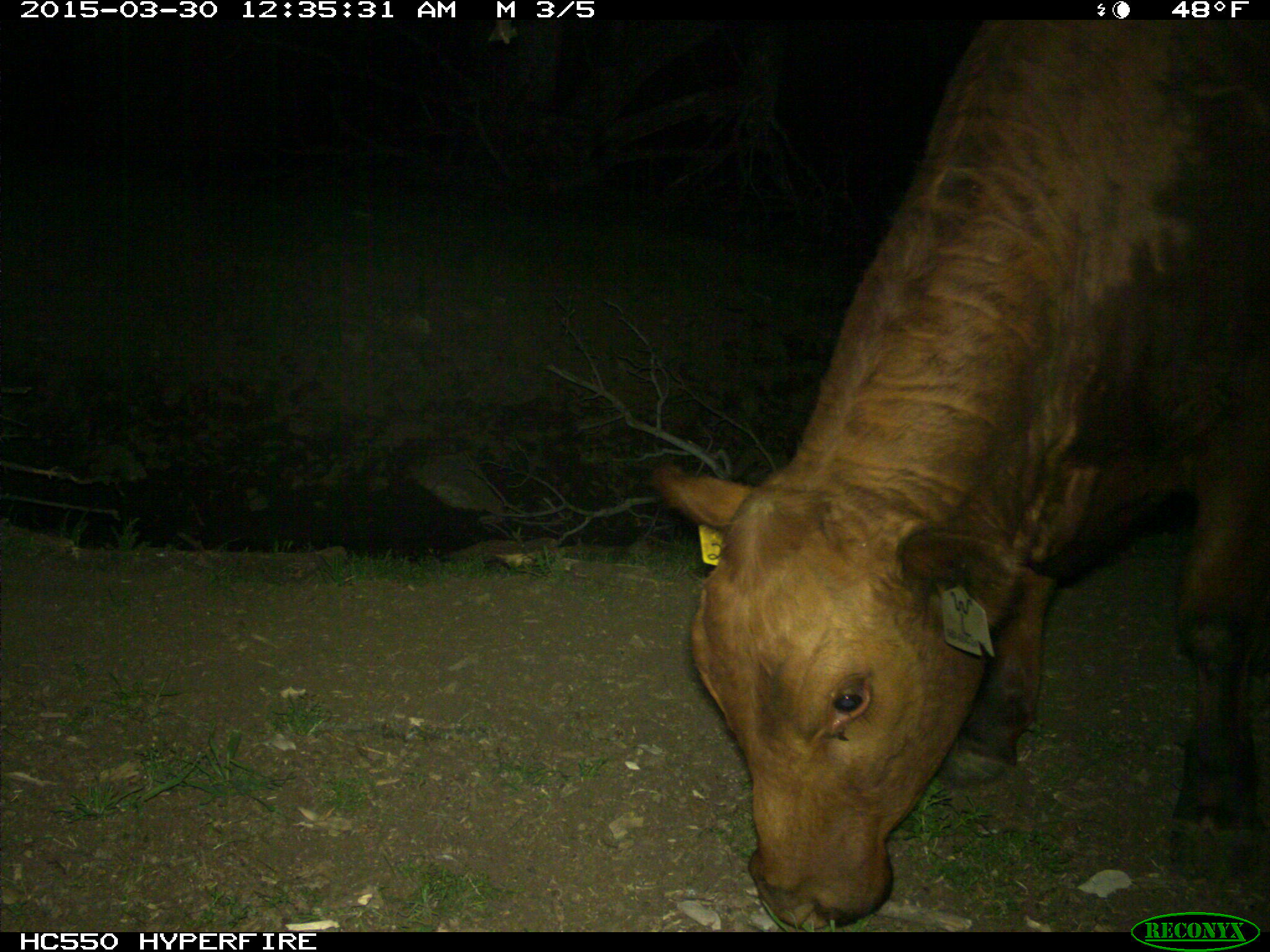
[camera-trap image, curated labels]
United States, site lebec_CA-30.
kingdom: Animalia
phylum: Chordata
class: Mammalia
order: Artiodactyla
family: Bovidae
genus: Bos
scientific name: Bos taurus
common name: domestic cow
Bos taurus (domestic cow).